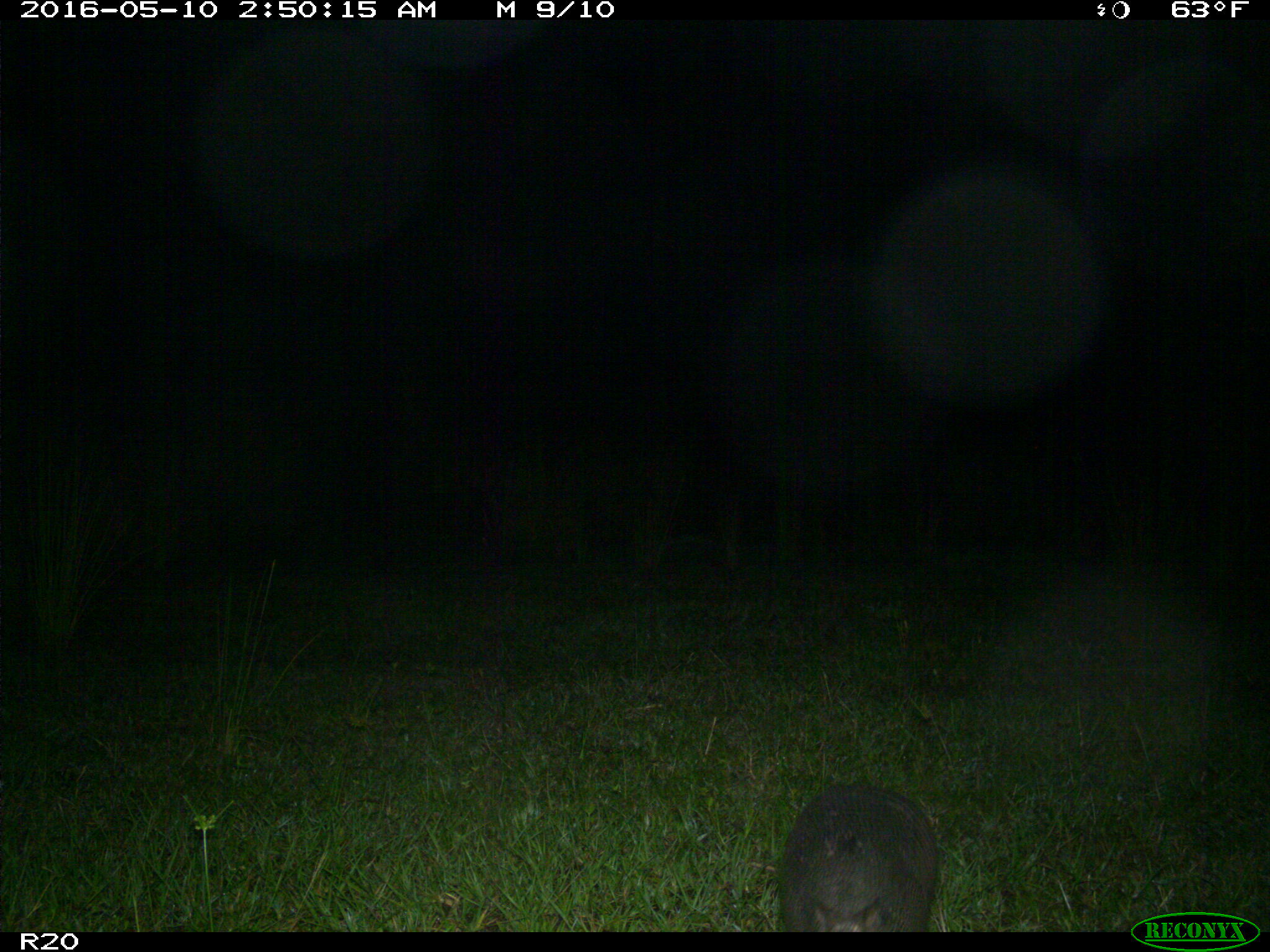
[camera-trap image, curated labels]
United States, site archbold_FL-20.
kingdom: Animalia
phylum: Chordata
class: Mammalia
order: Cingulata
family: Dasypodidae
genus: Dasypus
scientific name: Dasypus novemcinctus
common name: nine-banded armadillo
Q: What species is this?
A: Dasypus novemcinctus (nine-banded armadillo).